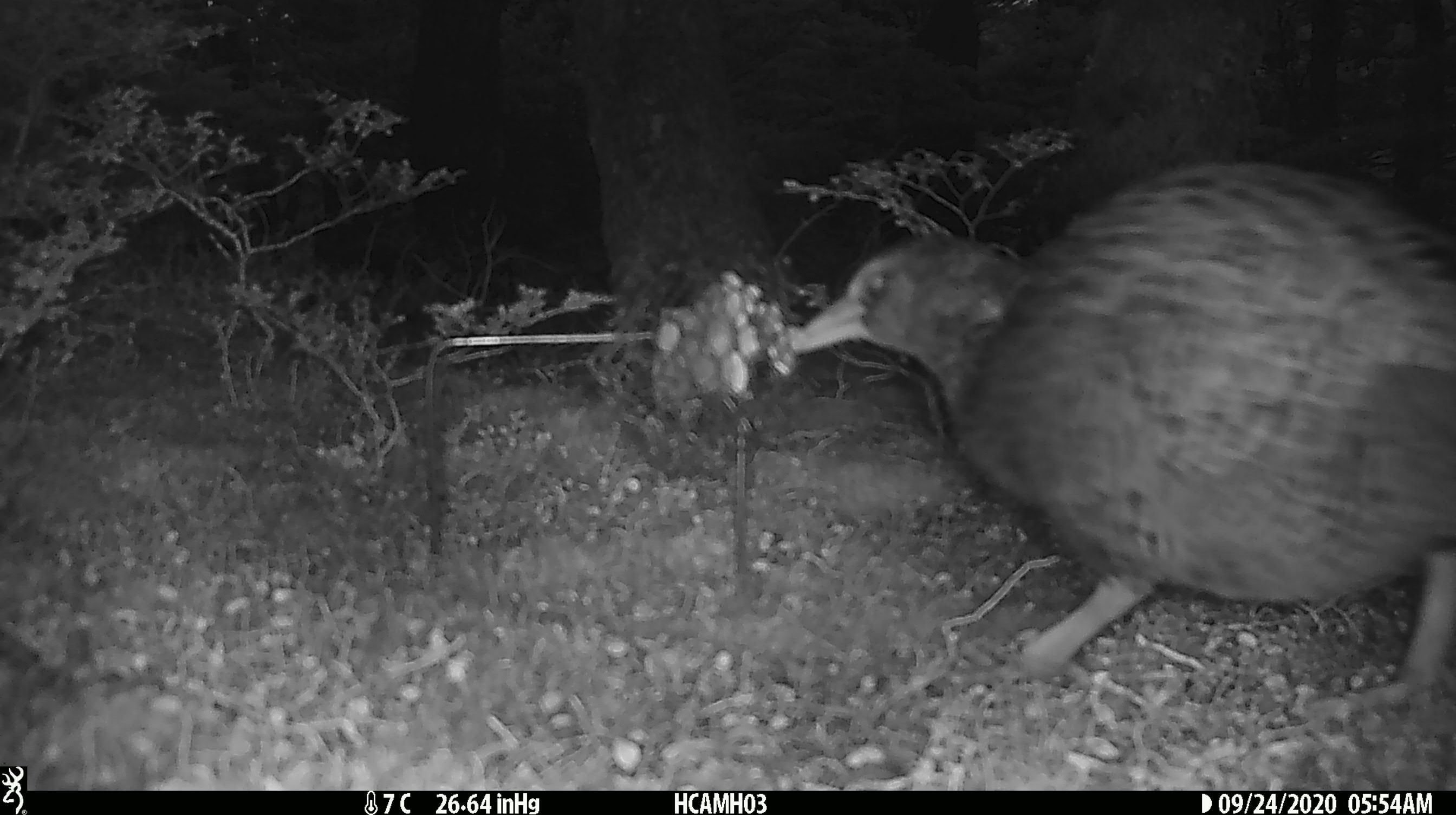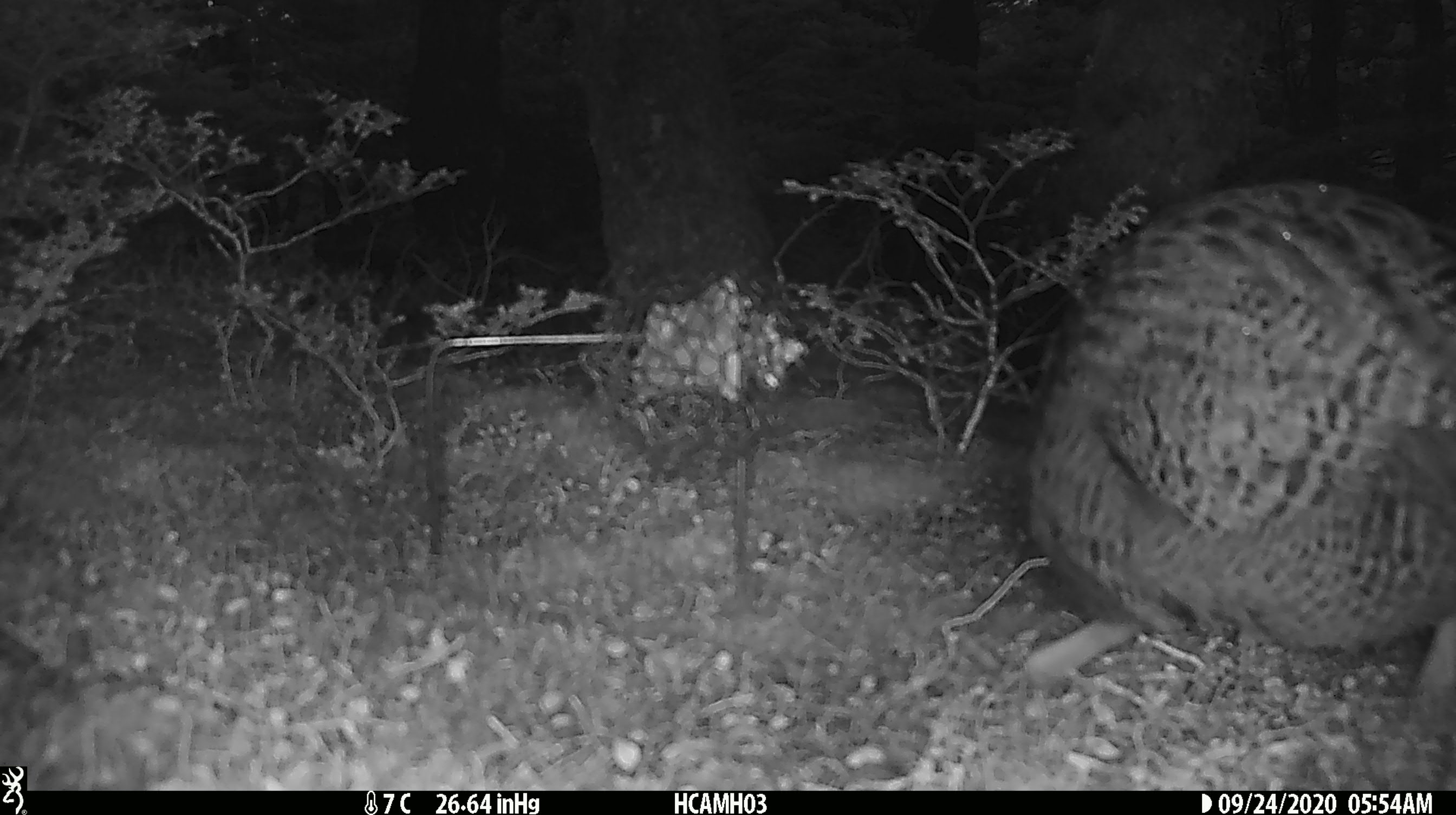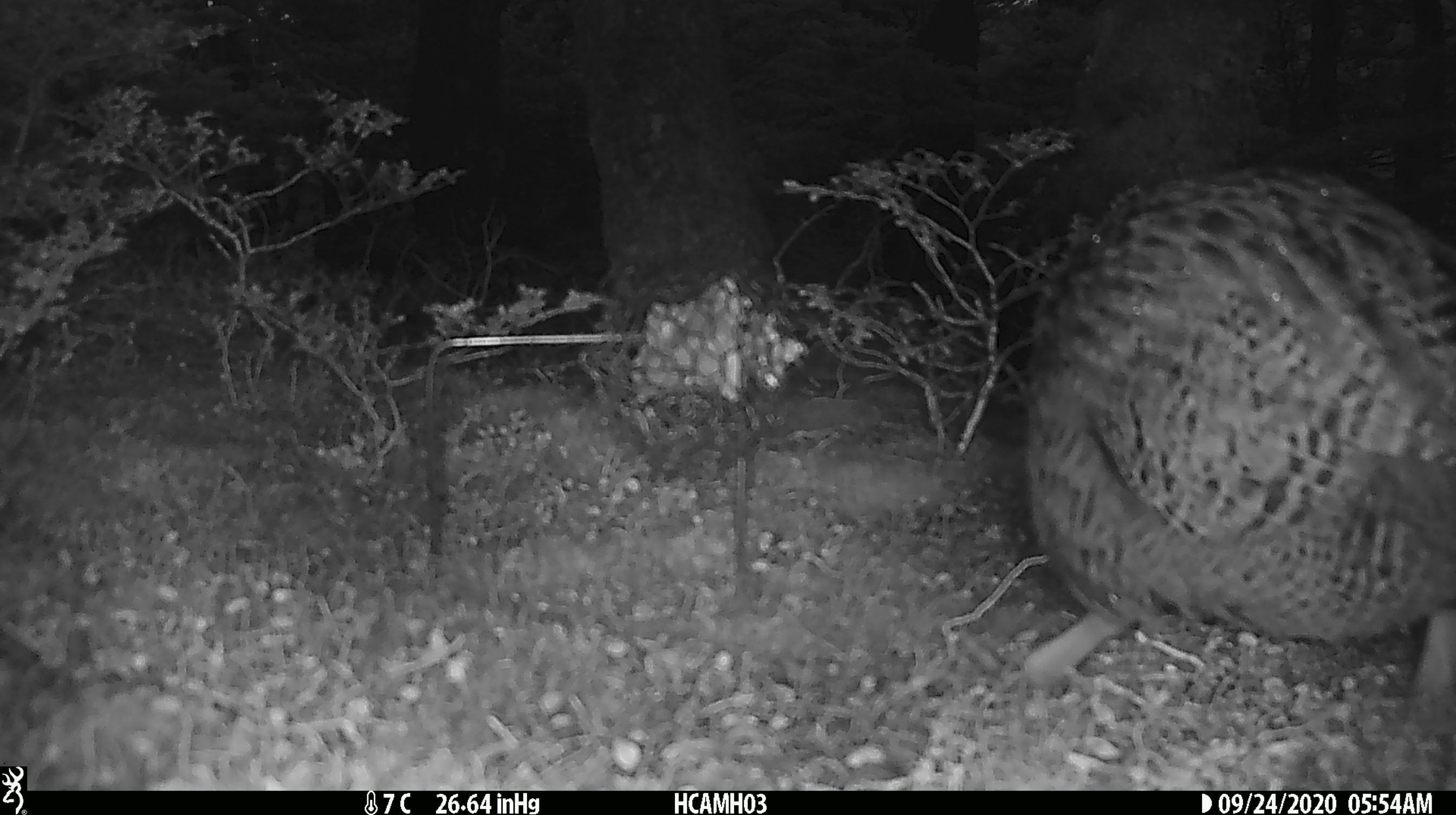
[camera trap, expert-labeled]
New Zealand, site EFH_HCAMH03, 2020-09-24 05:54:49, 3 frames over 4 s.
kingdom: Animalia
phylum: Chordata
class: Aves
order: Gruiformes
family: Rallidae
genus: Gallirallus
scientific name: Gallirallus australis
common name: weka